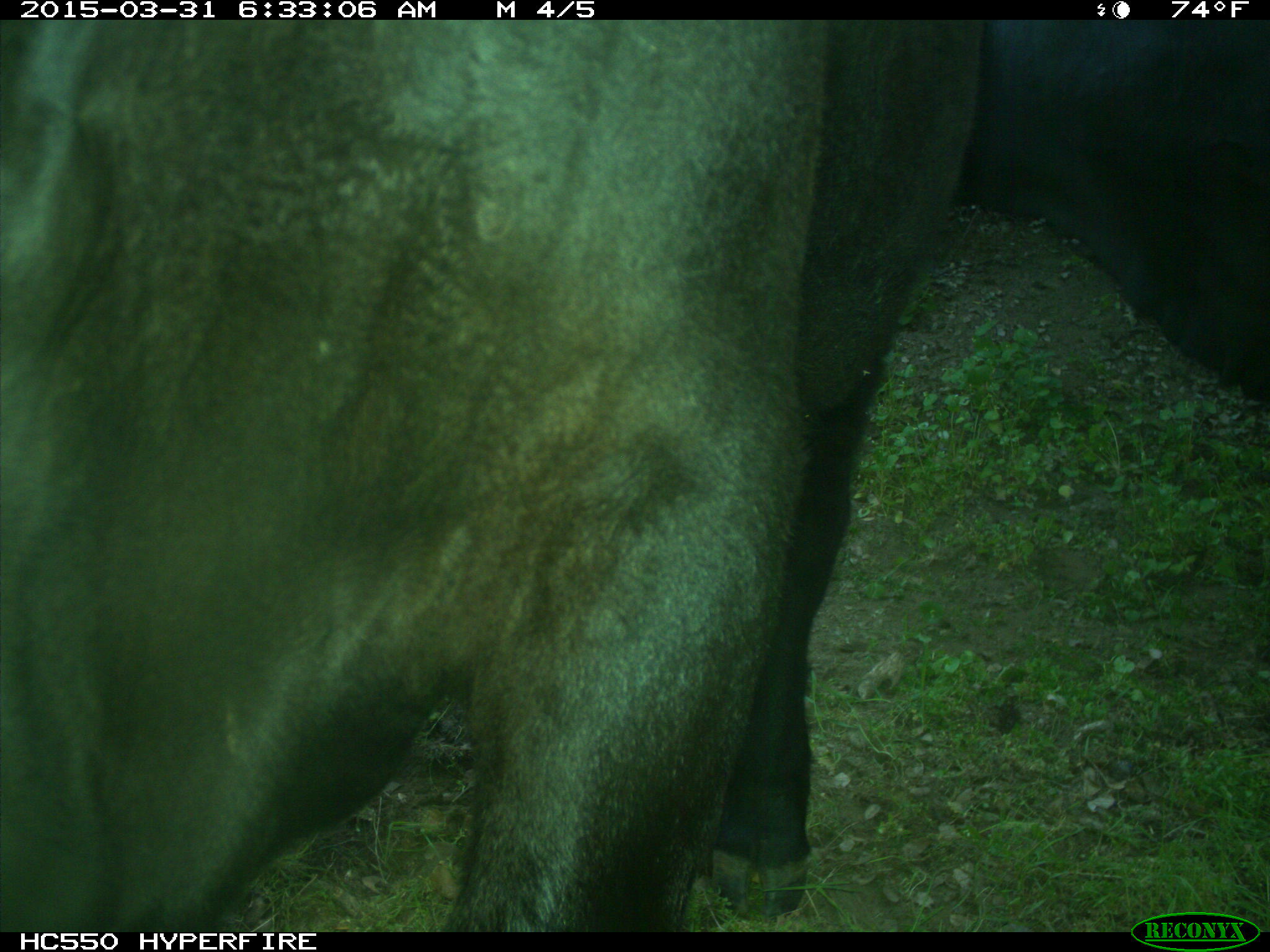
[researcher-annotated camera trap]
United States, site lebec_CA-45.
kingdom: Animalia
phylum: Chordata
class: Mammalia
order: Artiodactyla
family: Bovidae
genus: Bos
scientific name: Bos taurus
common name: domestic cow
Bos taurus (domestic cow).